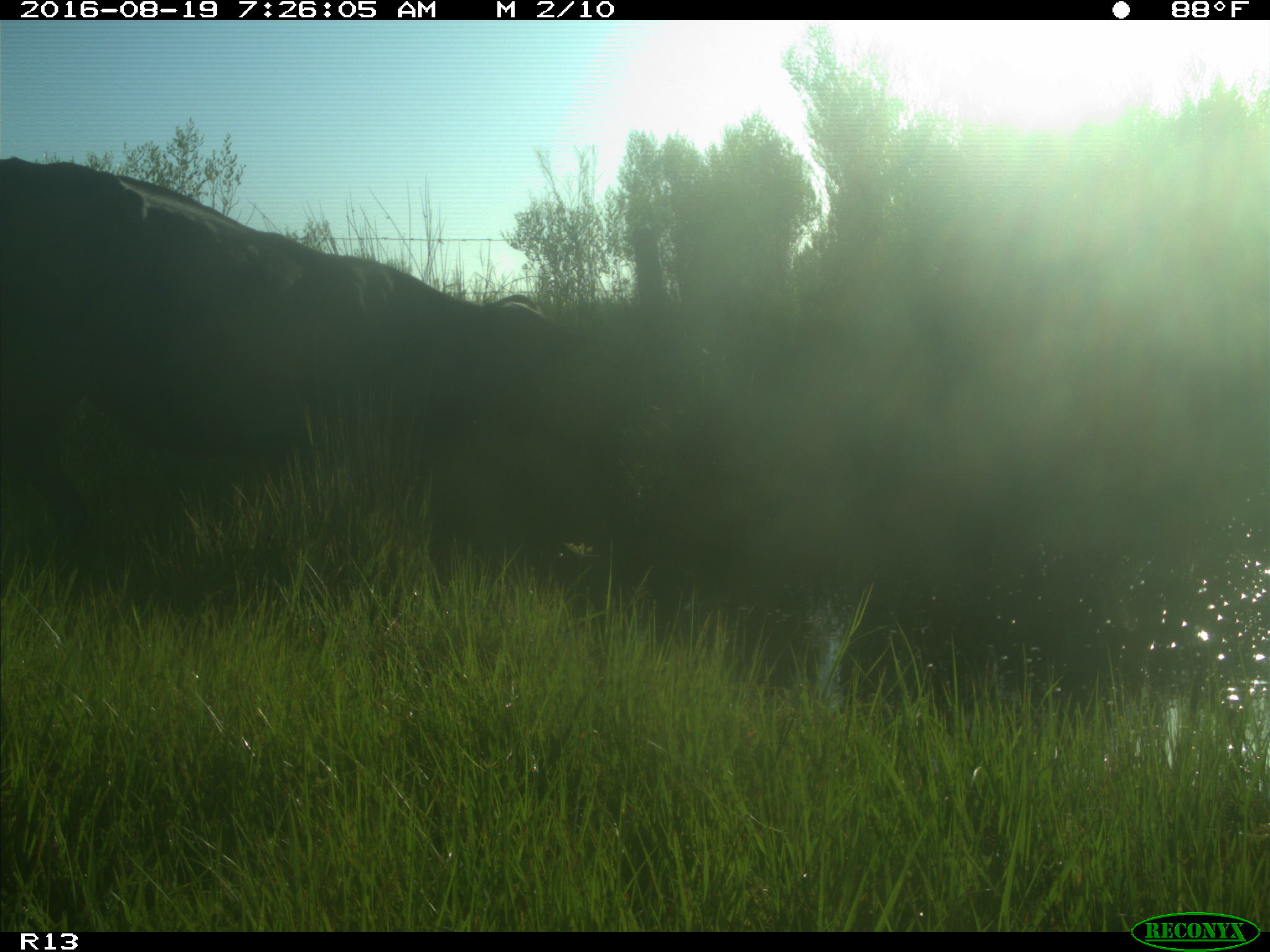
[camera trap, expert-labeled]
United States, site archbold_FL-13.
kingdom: Animalia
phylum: Chordata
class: Mammalia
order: Artiodactyla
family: Bovidae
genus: Bos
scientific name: Bos taurus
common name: domestic cow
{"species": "Bos taurus (domestic cow)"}